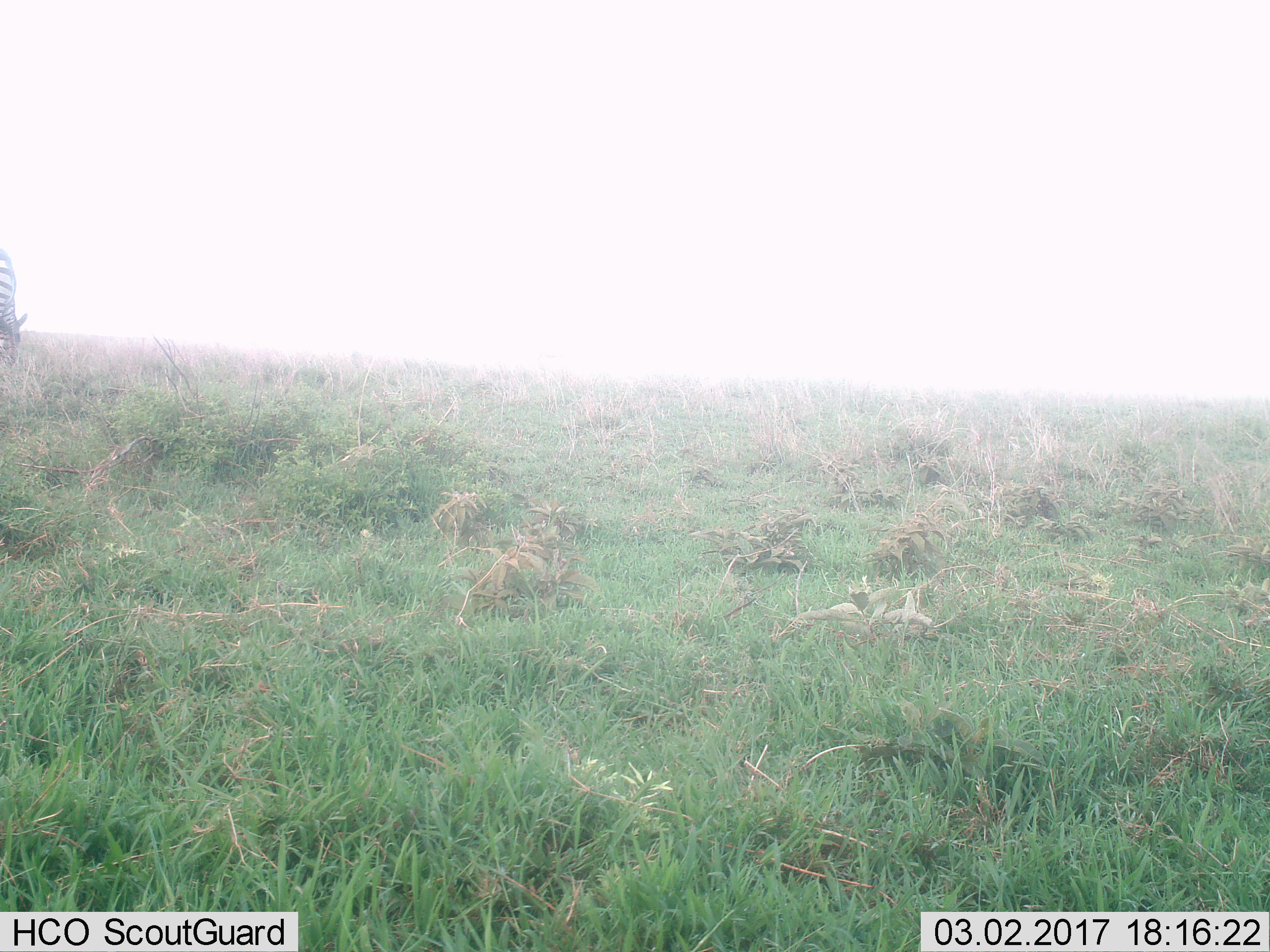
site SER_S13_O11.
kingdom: Animalia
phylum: Chordata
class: Mammalia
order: Perissodactyla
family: Equidae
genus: Equus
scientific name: Equus quagga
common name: plains zebra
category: zebraplains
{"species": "zebraplains (plains zebra) (Equus quagga)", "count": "1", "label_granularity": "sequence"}